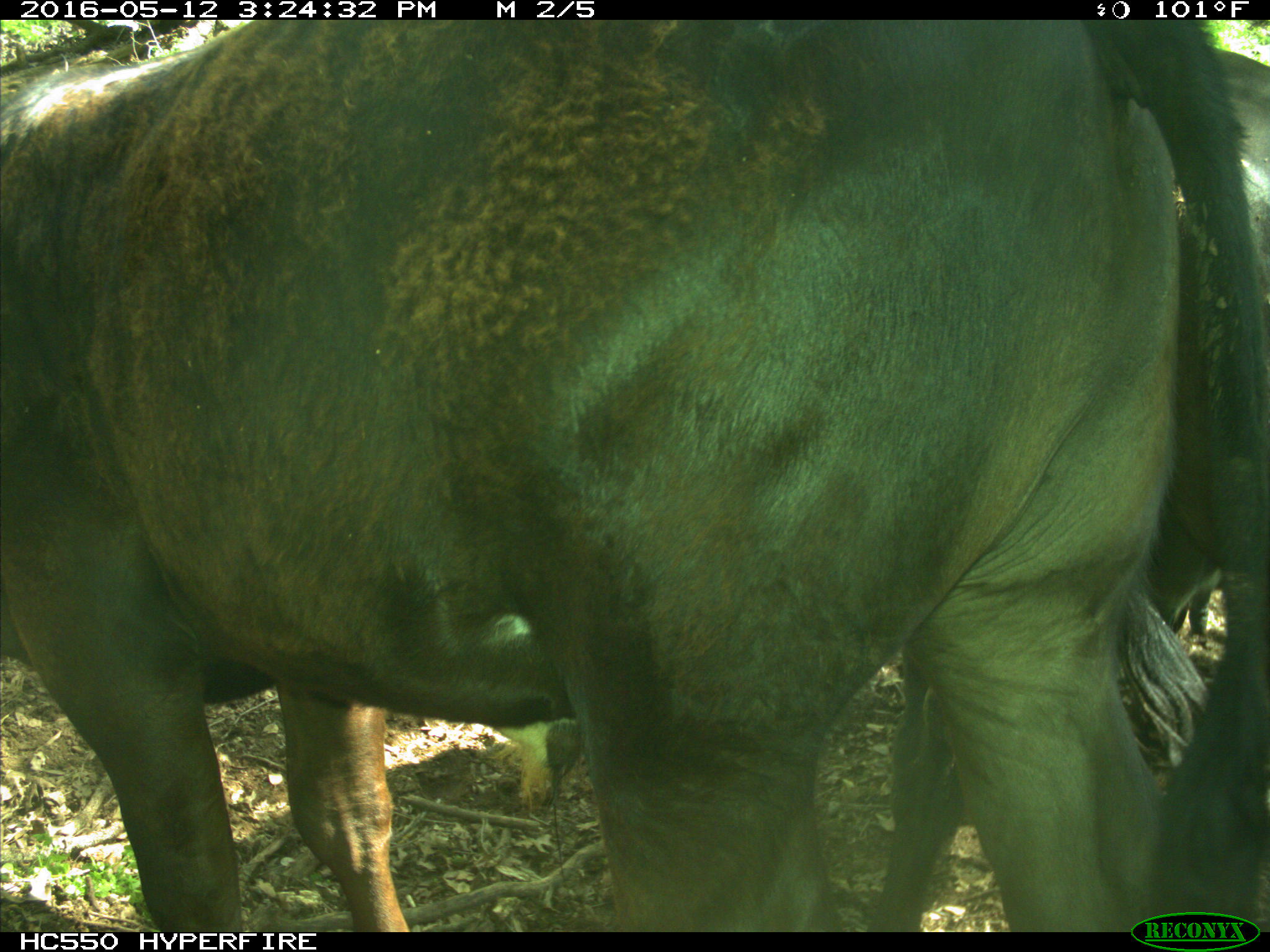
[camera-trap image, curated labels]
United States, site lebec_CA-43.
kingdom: Animalia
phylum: Chordata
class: Mammalia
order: Artiodactyla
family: Bovidae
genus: Bos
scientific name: Bos taurus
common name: domestic cow